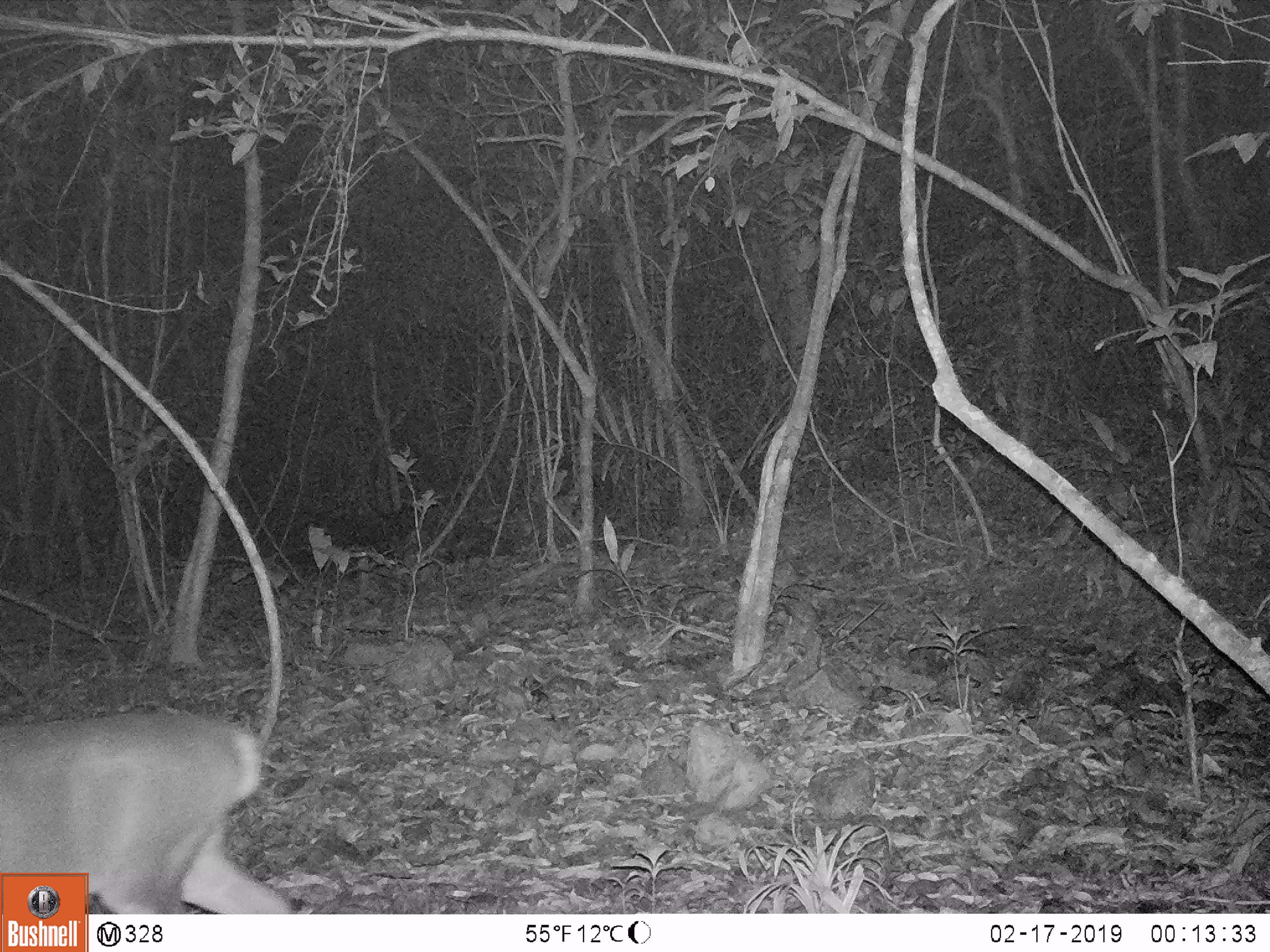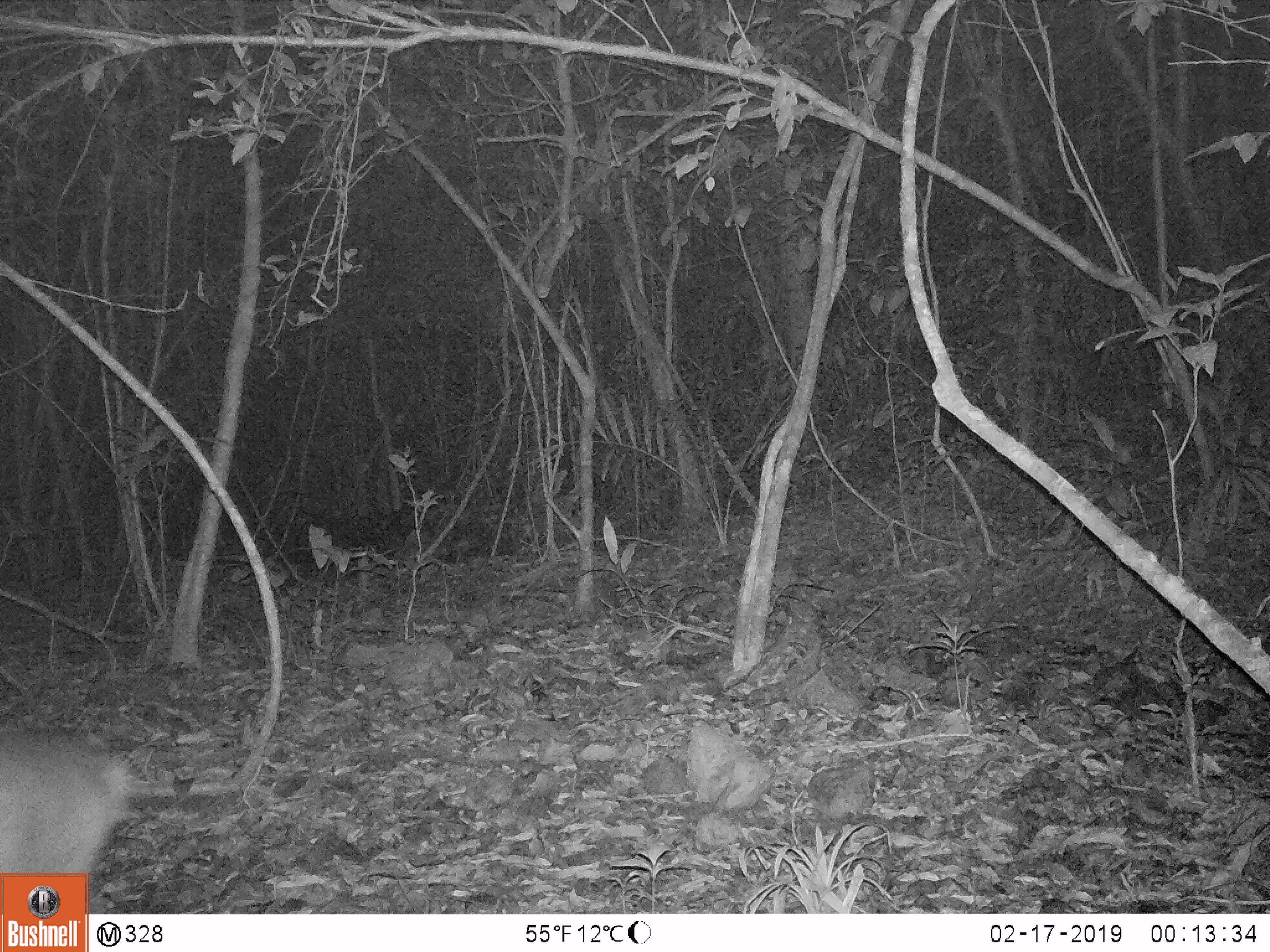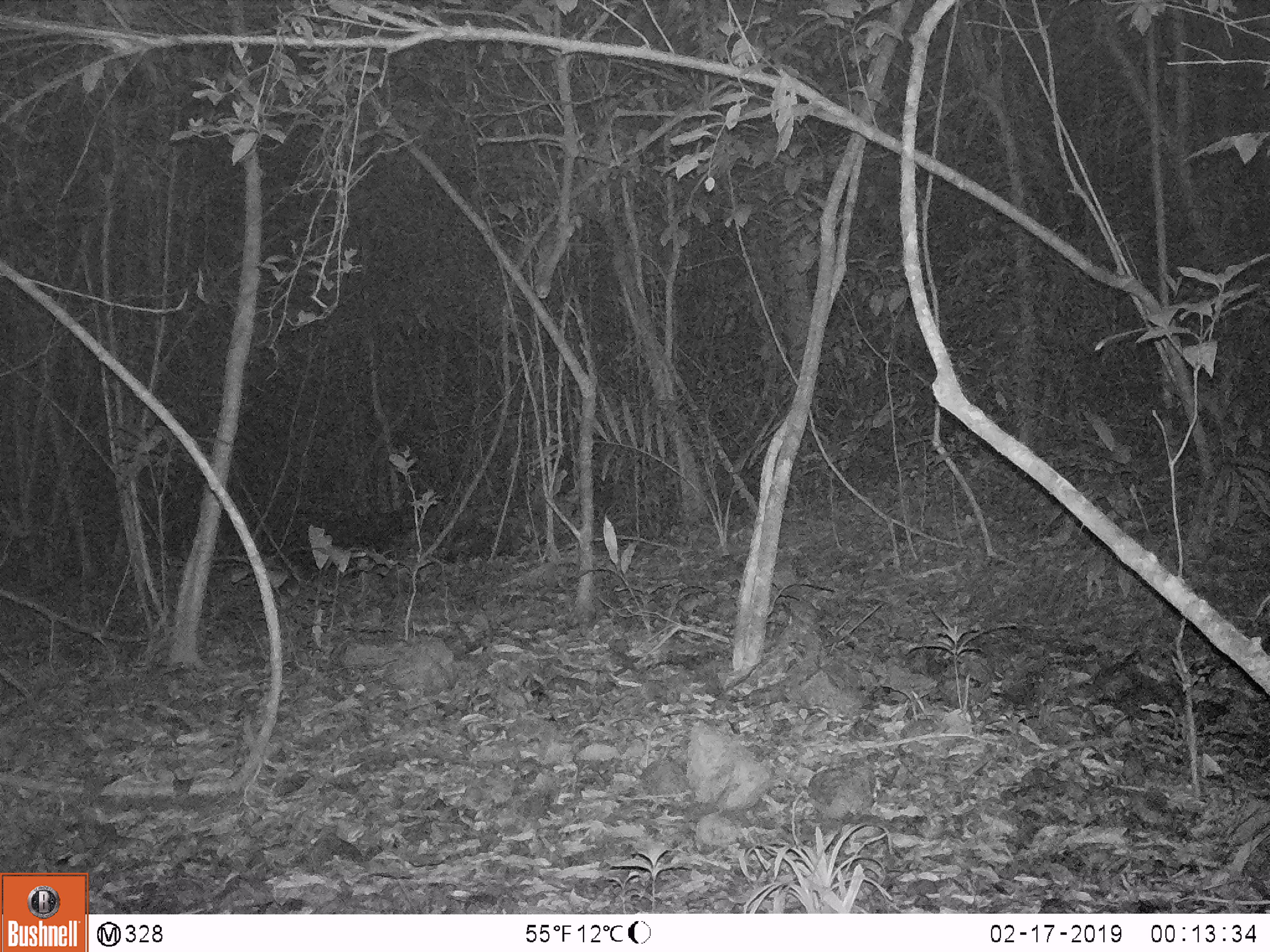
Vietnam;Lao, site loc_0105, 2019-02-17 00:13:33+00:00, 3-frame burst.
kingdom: Animalia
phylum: Chordata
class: Mammalia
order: Artiodactyla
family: Cervidae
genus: Muntiacus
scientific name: Muntiacus vuquangensis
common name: large-antlered muntjac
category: large antlered muntjac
Large antlered muntjac (large-antlered muntjac) (Muntiacus vuquangensis). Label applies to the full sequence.